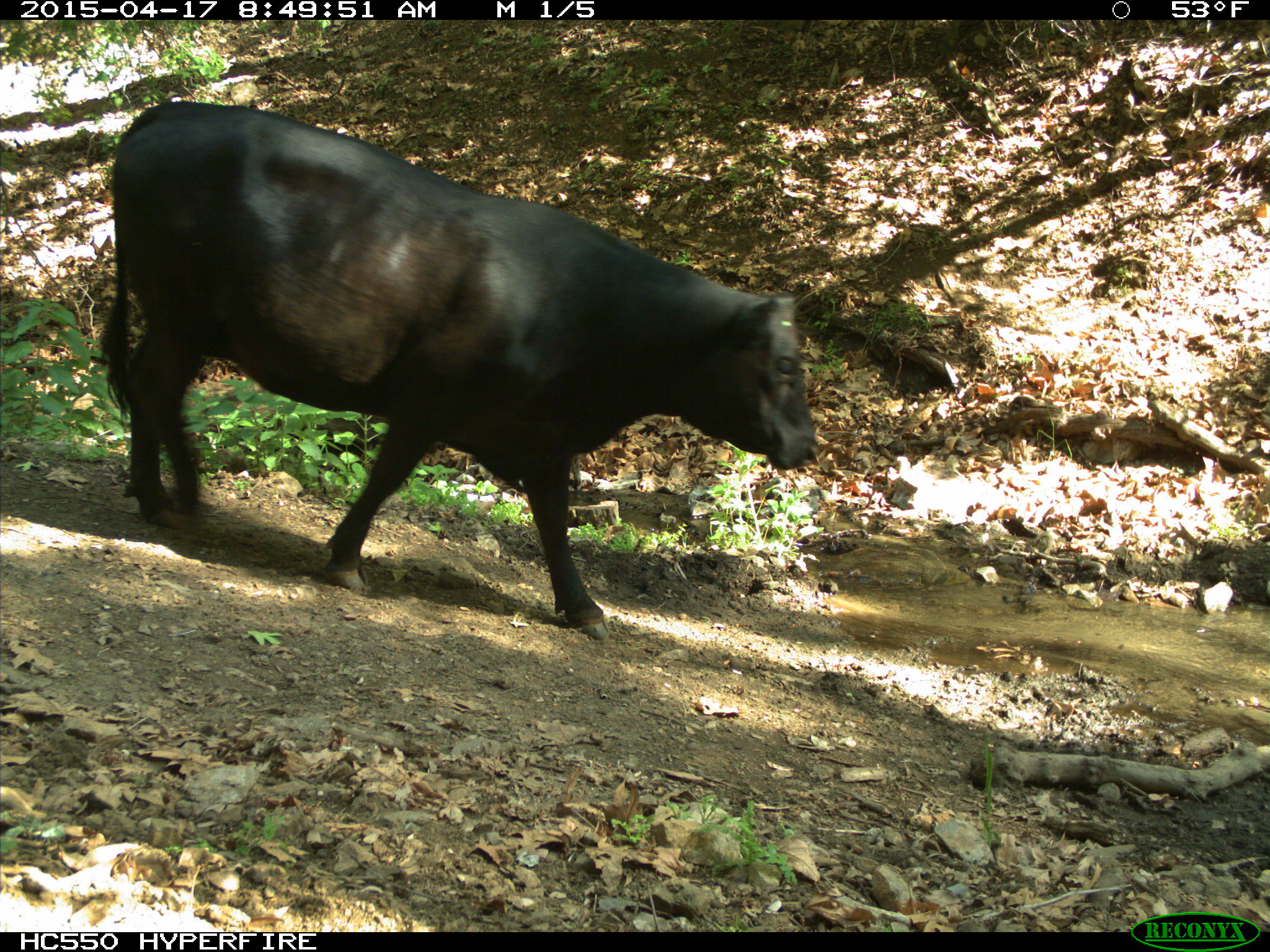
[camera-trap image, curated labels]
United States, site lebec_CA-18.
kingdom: Animalia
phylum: Chordata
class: Mammalia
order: Artiodactyla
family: Bovidae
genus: Bos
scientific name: Bos taurus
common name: domestic cow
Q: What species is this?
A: Bos taurus (domestic cow).